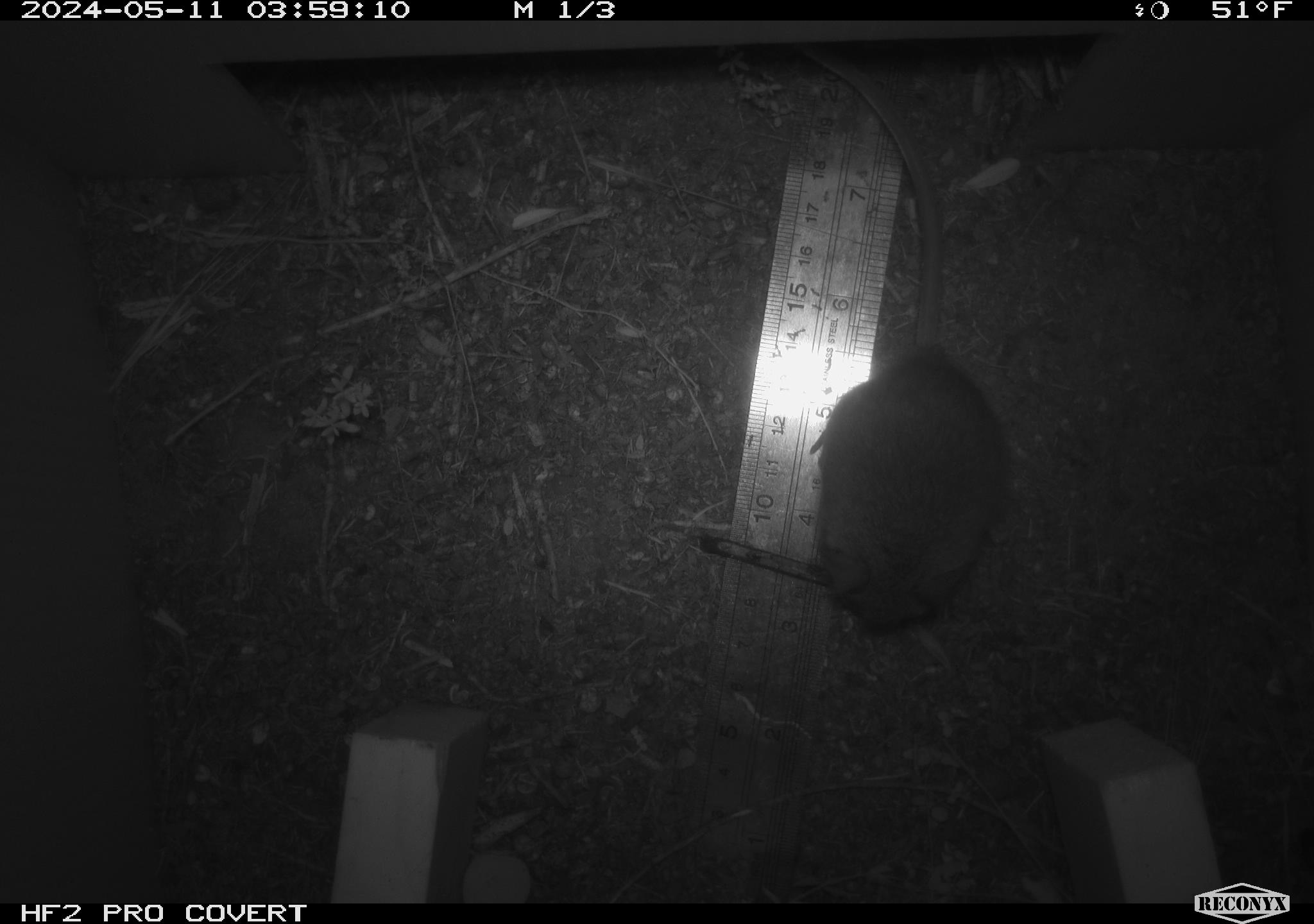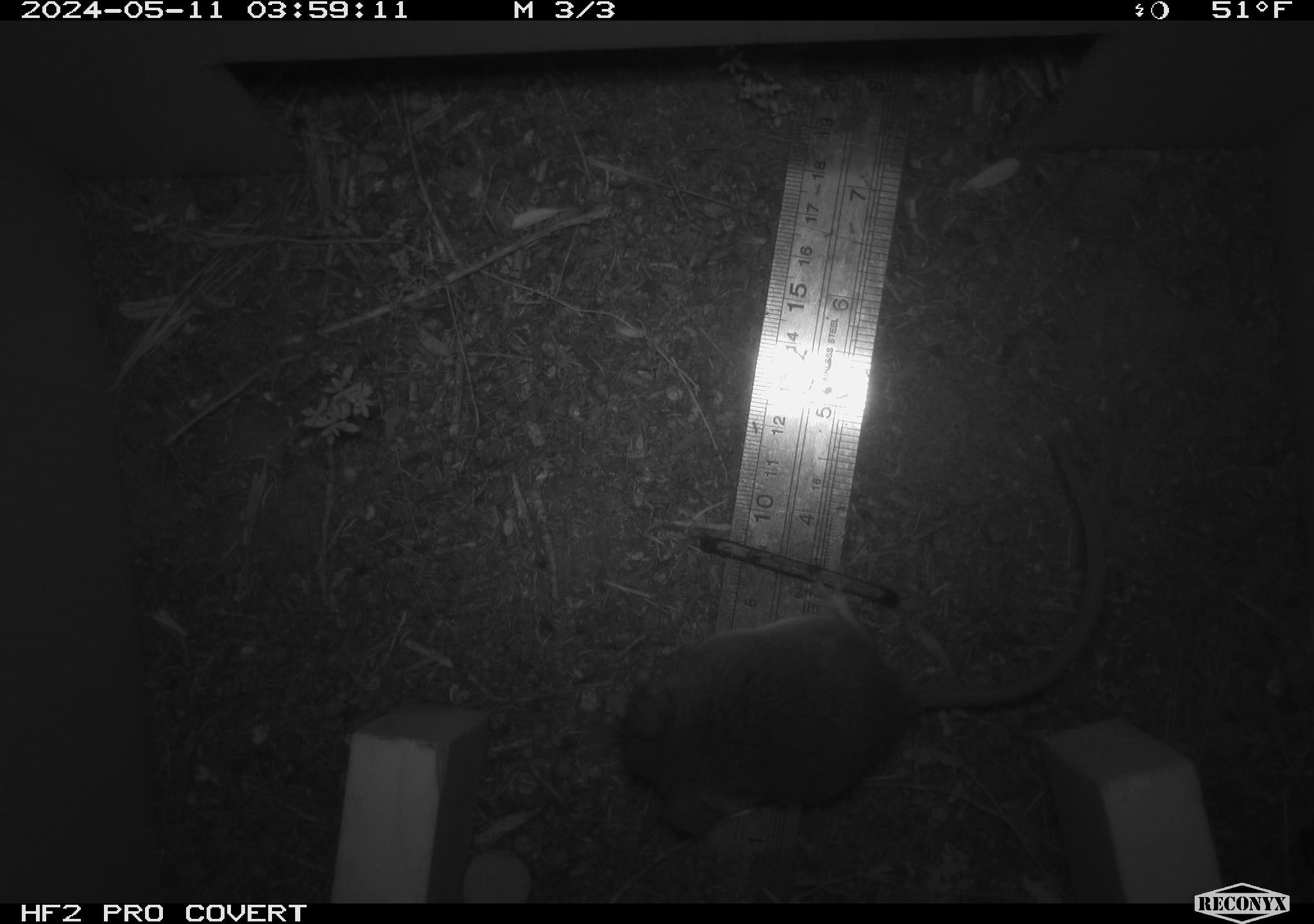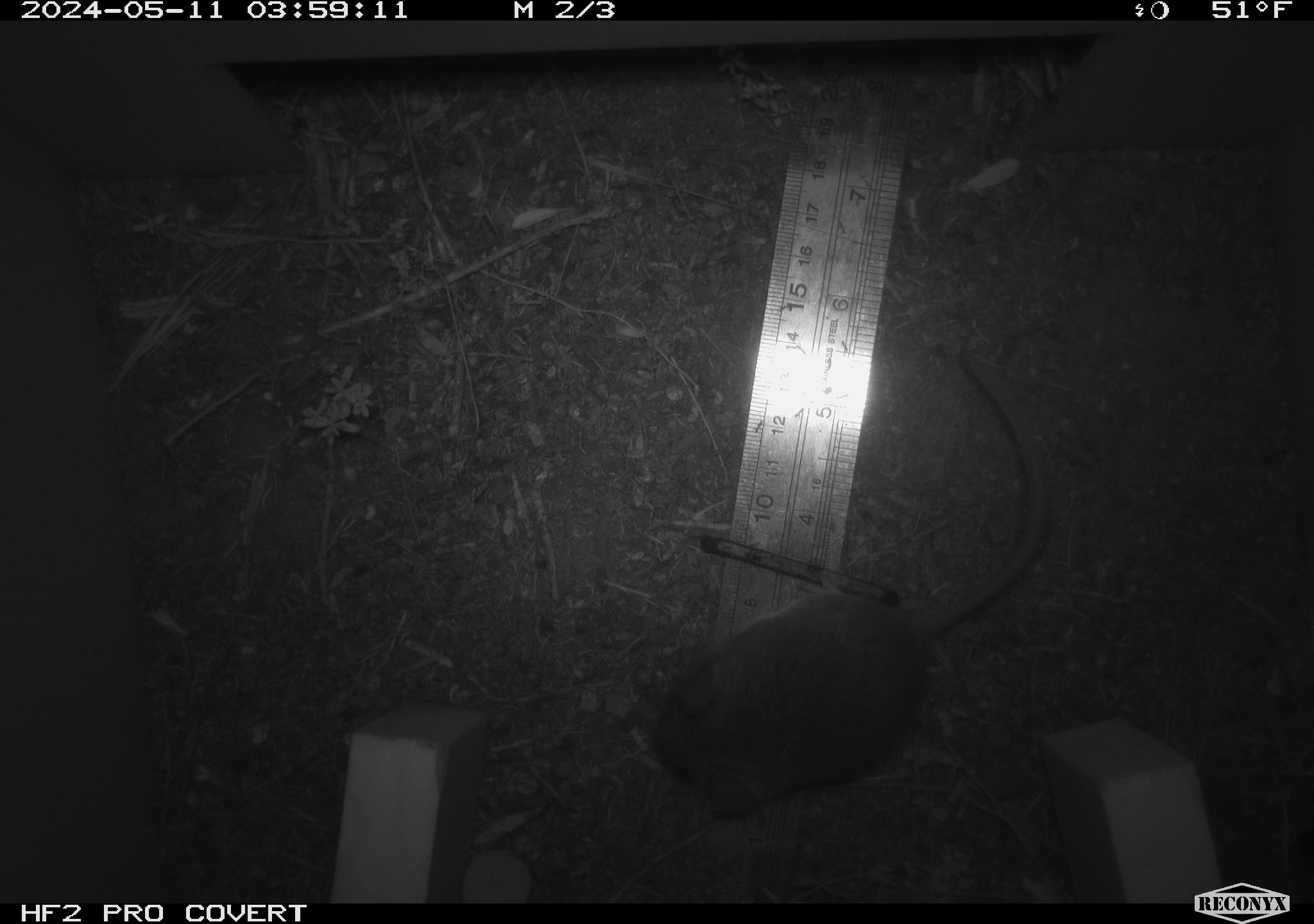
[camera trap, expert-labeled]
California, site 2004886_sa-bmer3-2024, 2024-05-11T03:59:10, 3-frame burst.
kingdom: Animalia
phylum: Chordata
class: Mammalia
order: Rodentia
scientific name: Rodentia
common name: mouse species